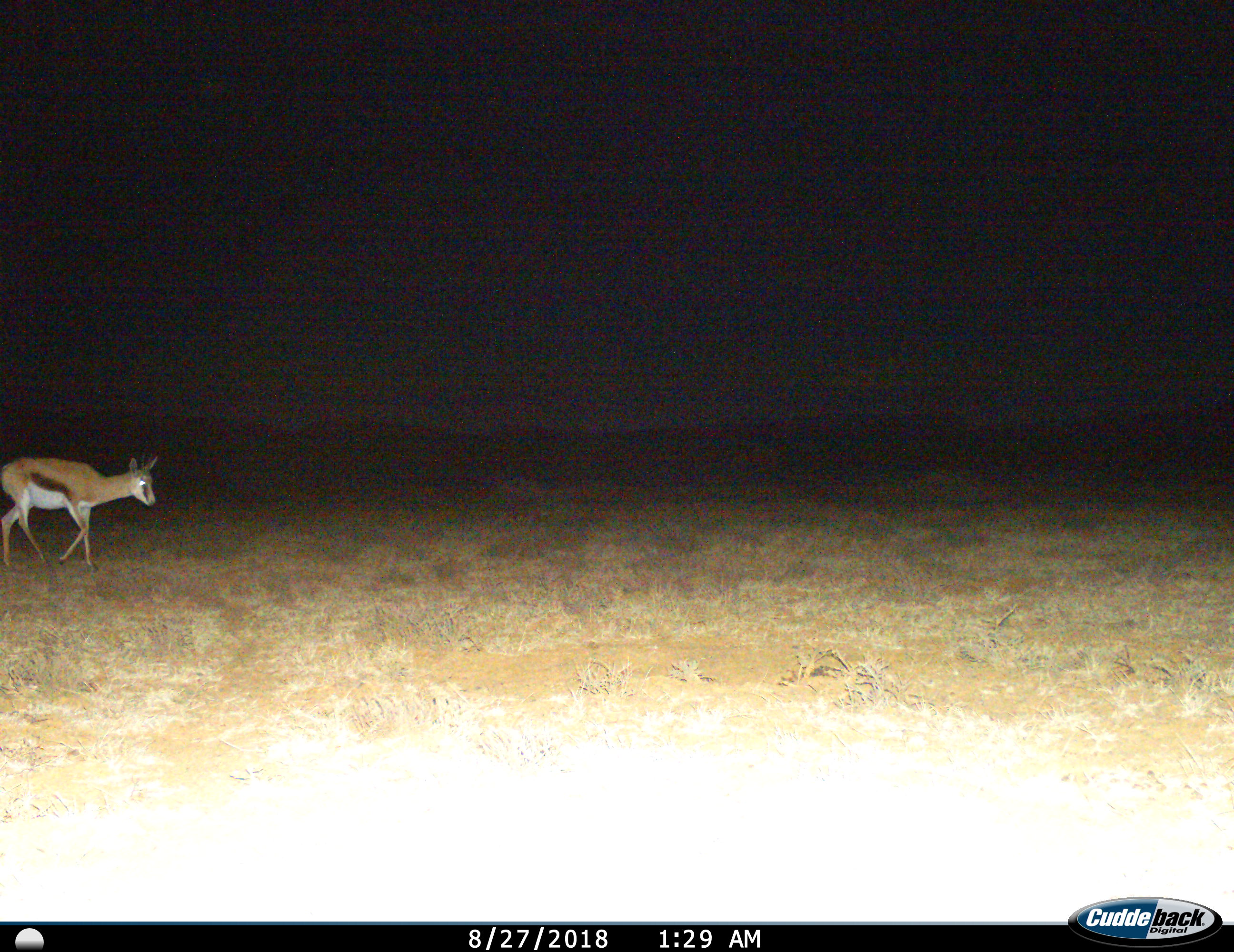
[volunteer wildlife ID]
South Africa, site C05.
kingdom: Animalia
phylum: Chordata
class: Mammalia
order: Artiodactyla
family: Bovidae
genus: Antidorcas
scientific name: Antidorcas marsupialis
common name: springbok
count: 1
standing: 10%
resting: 0%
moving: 100%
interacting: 0%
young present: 0%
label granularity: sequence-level